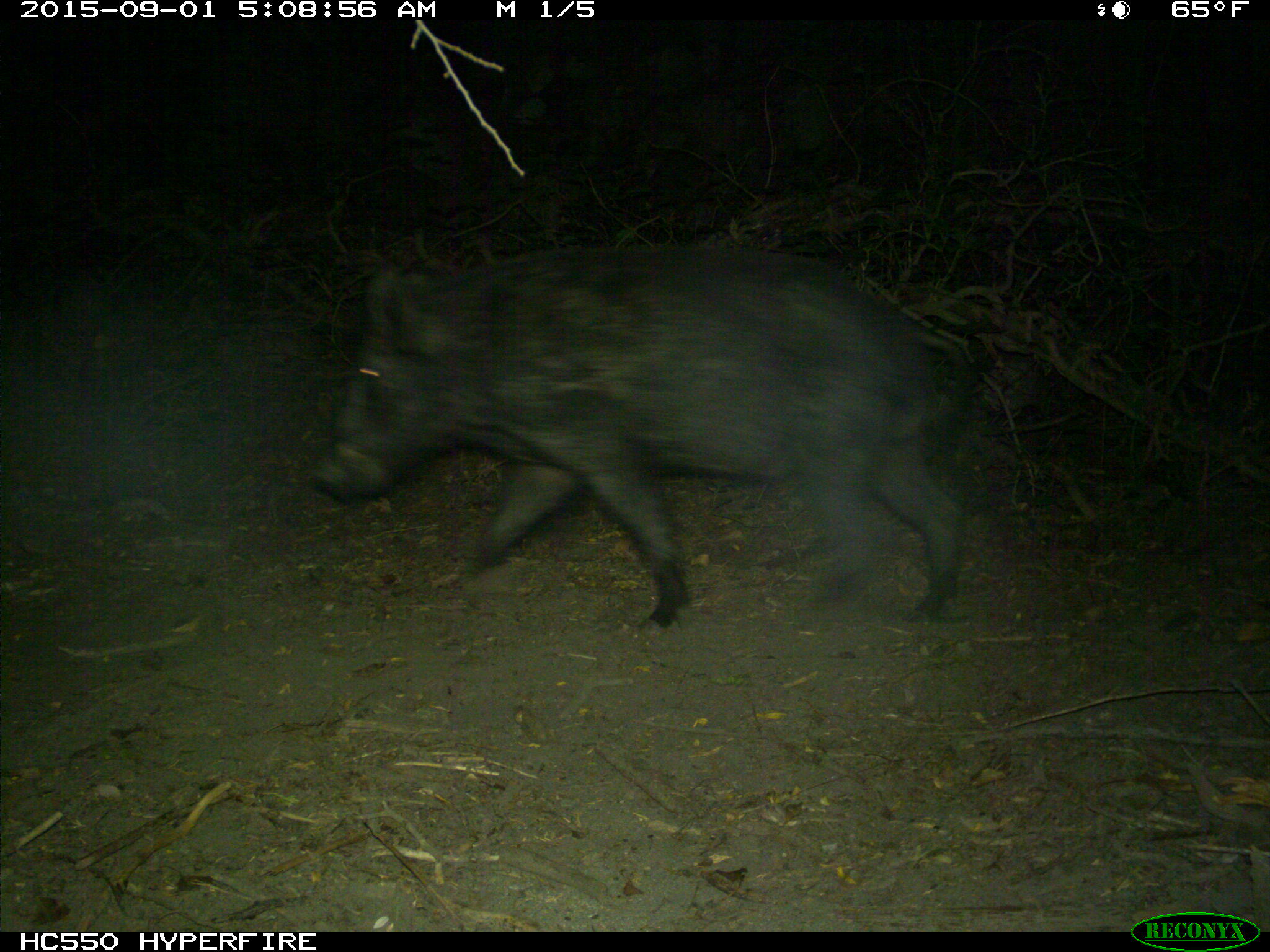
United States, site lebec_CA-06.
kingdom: Animalia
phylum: Chordata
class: Mammalia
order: Artiodactyla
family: Suidae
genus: Sus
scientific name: Sus scrofa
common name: wild boar